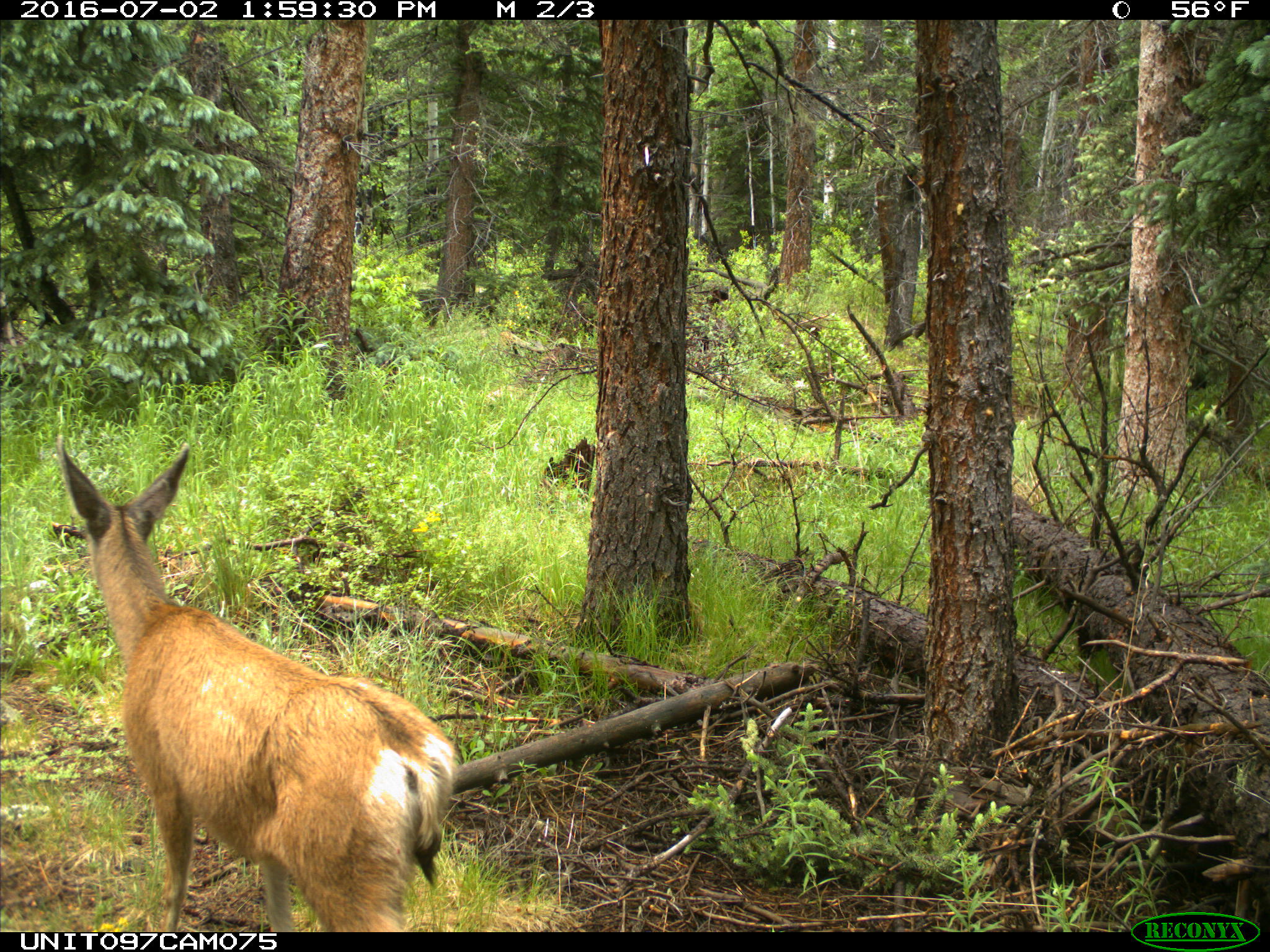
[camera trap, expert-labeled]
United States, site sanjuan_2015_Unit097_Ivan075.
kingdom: Animalia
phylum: Chordata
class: Mammalia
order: Artiodactyla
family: Cervidae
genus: Odocoileus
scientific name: Odocoileus hemionus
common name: mule deer